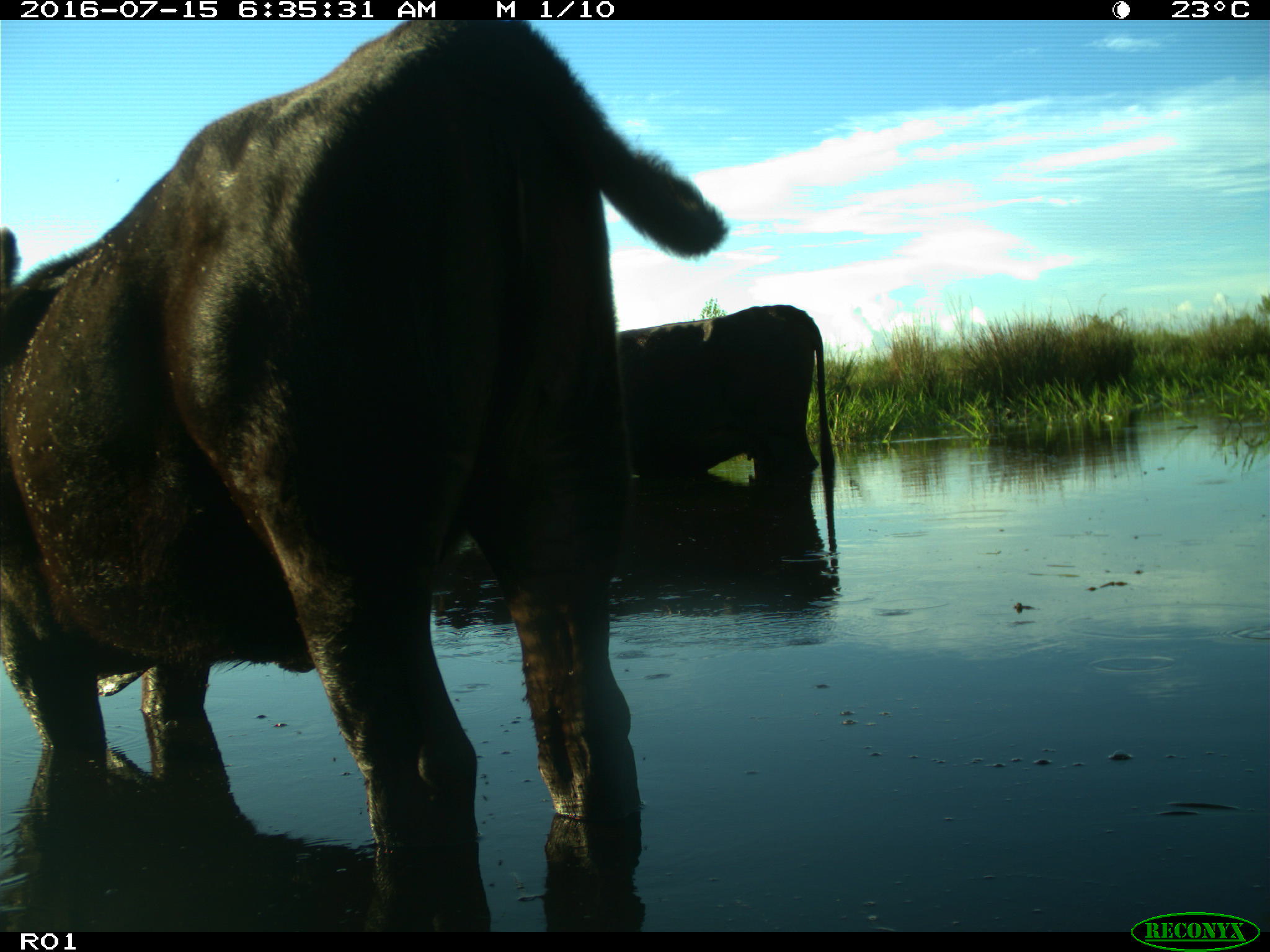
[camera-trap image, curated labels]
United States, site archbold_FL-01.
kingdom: Animalia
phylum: Chordata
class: Mammalia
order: Artiodactyla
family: Bovidae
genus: Bos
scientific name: Bos taurus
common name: domestic cow